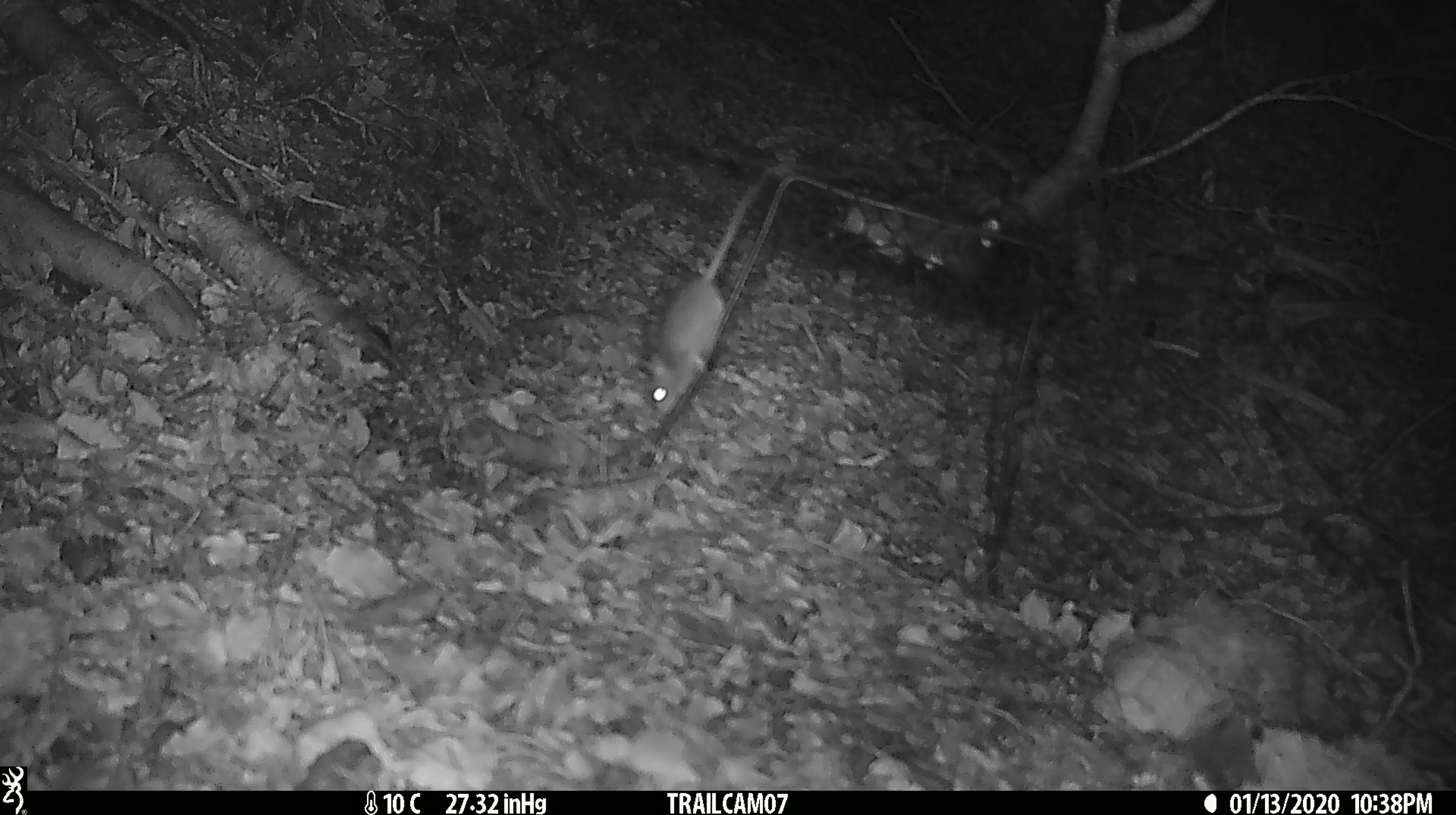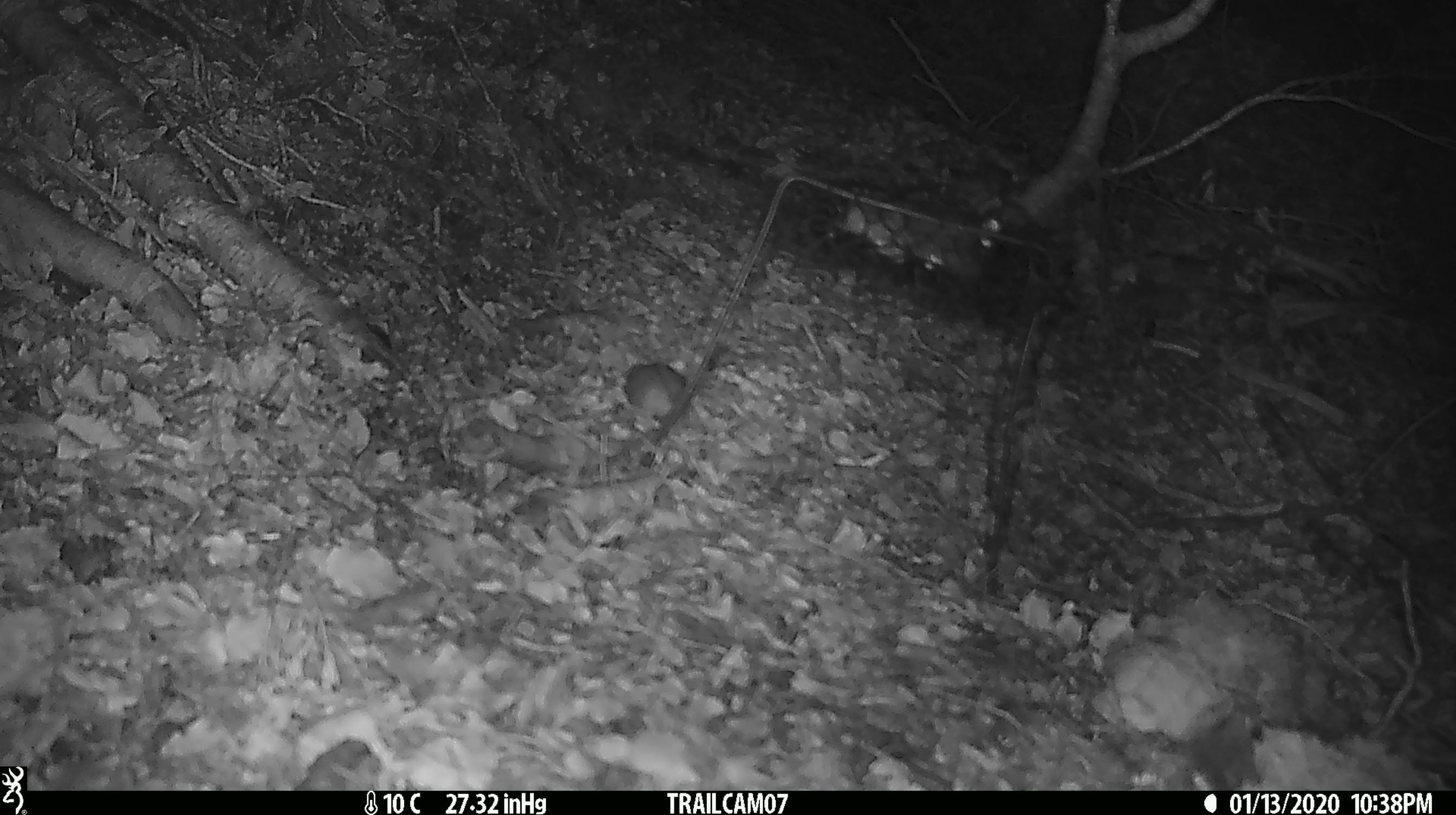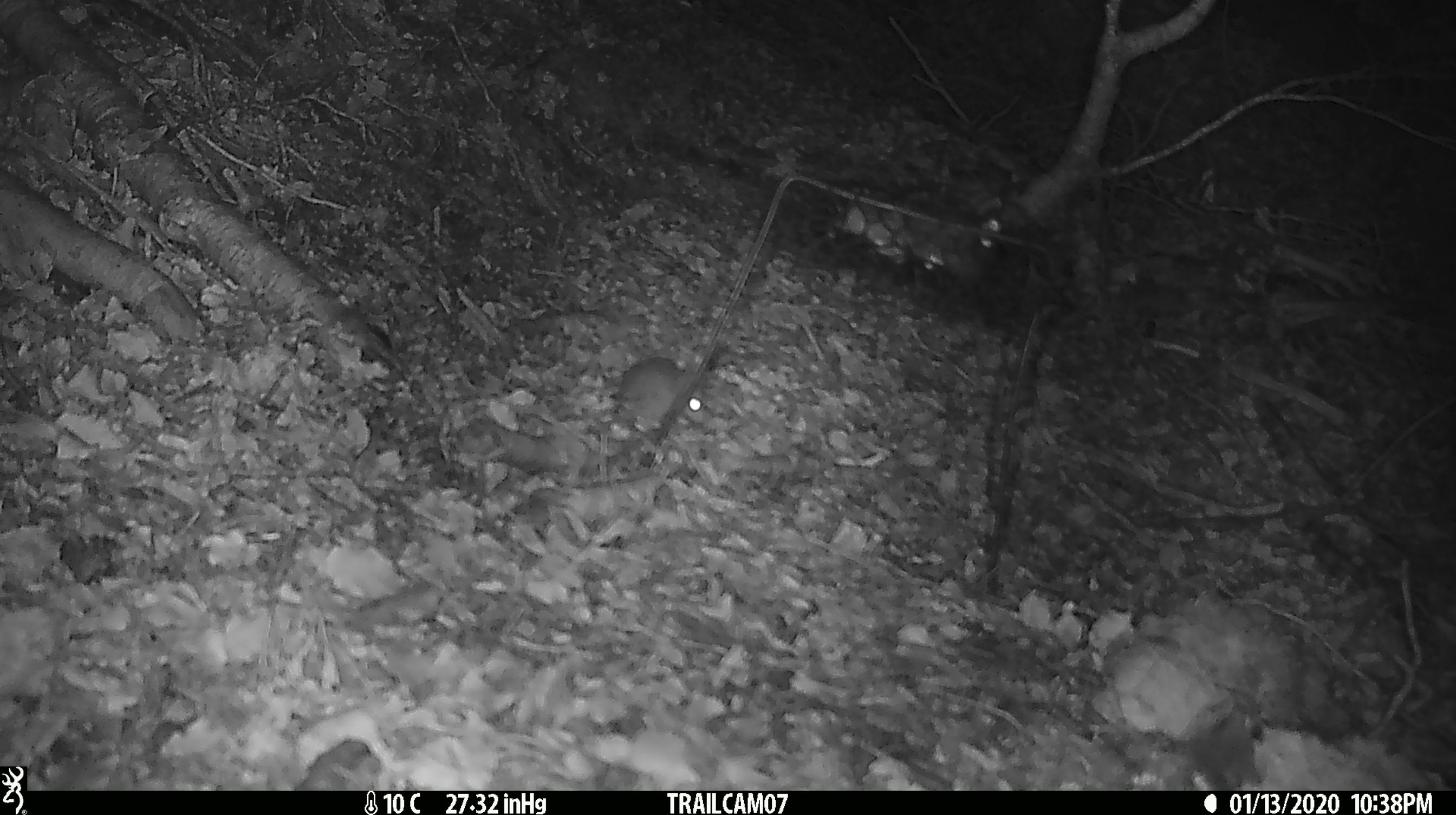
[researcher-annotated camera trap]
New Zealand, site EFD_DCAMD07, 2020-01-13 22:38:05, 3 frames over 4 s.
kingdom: Animalia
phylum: Chordata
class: Mammalia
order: Rodentia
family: Muridae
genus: Mus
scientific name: Mus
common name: mouse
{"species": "mouse (Mus)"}